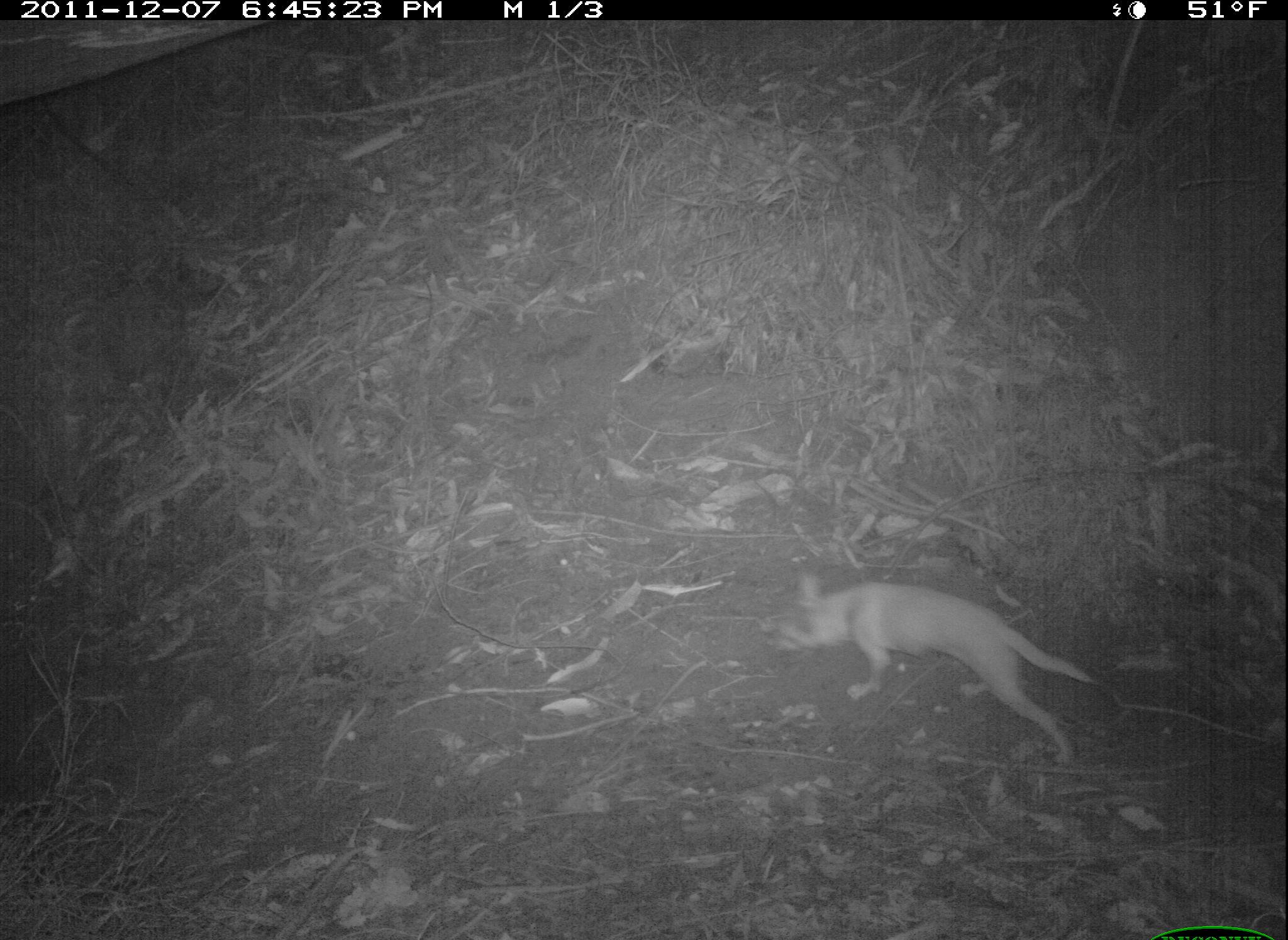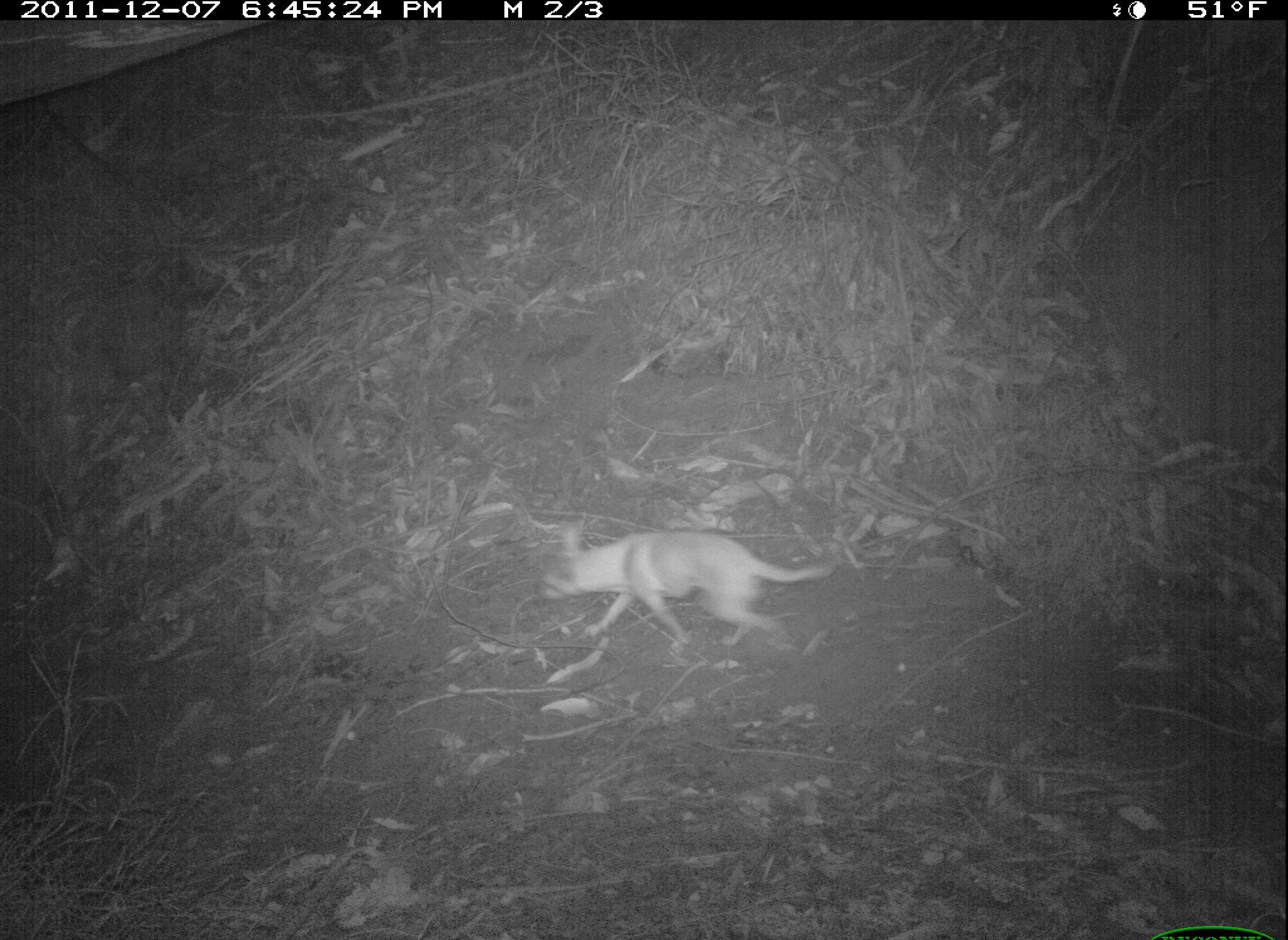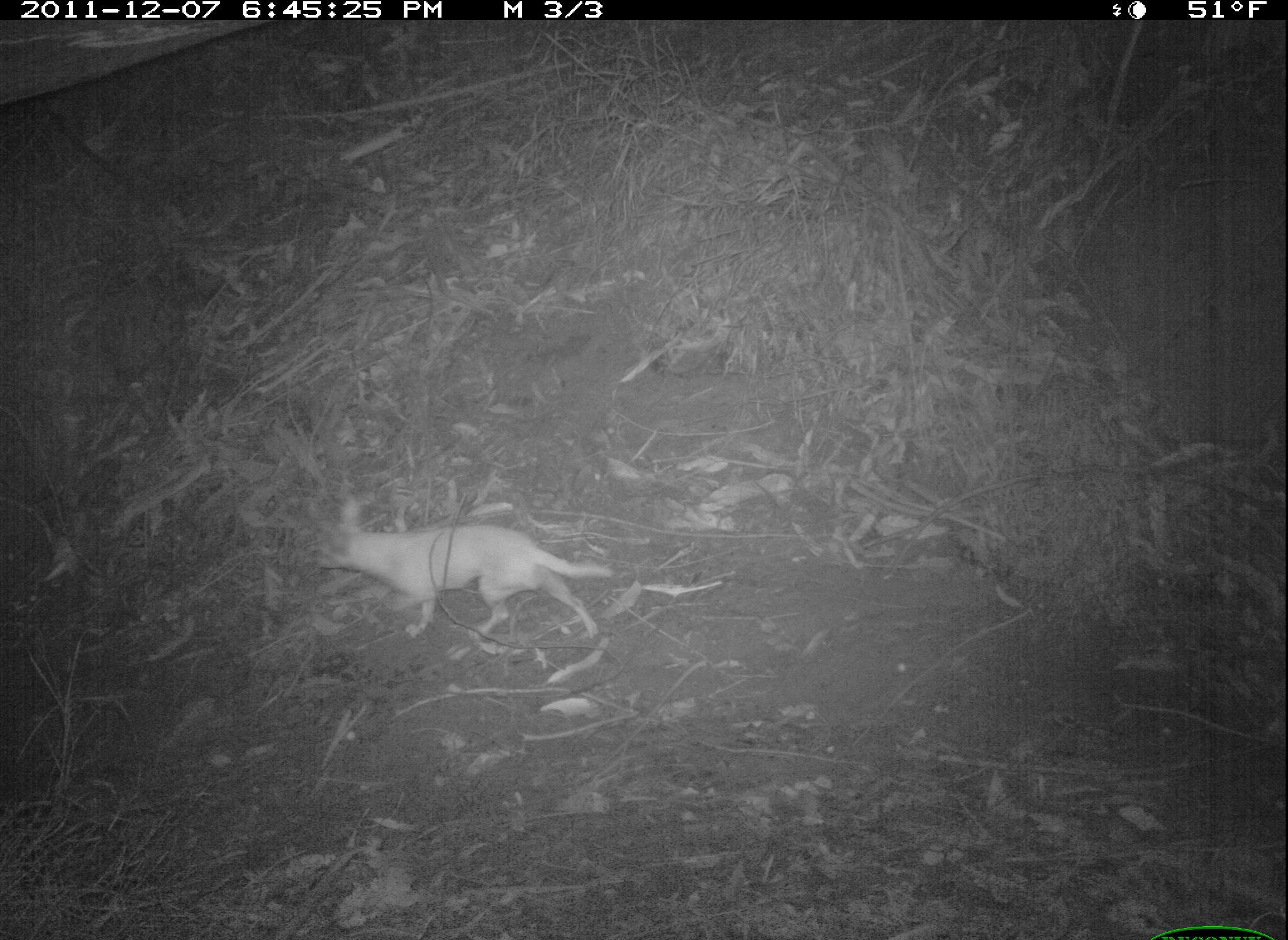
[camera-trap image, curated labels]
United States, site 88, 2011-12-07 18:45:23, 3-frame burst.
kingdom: Animalia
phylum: Chordata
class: Mammalia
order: Carnivora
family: Canidae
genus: Canis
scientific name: Canis familiaris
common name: domestic dog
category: dog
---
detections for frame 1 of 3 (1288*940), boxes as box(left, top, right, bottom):
dog: box(762, 570, 1108, 768)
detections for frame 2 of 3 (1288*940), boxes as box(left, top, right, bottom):
dog: box(536, 514, 838, 676)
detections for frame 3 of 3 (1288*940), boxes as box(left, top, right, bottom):
dog: box(301, 491, 620, 660)